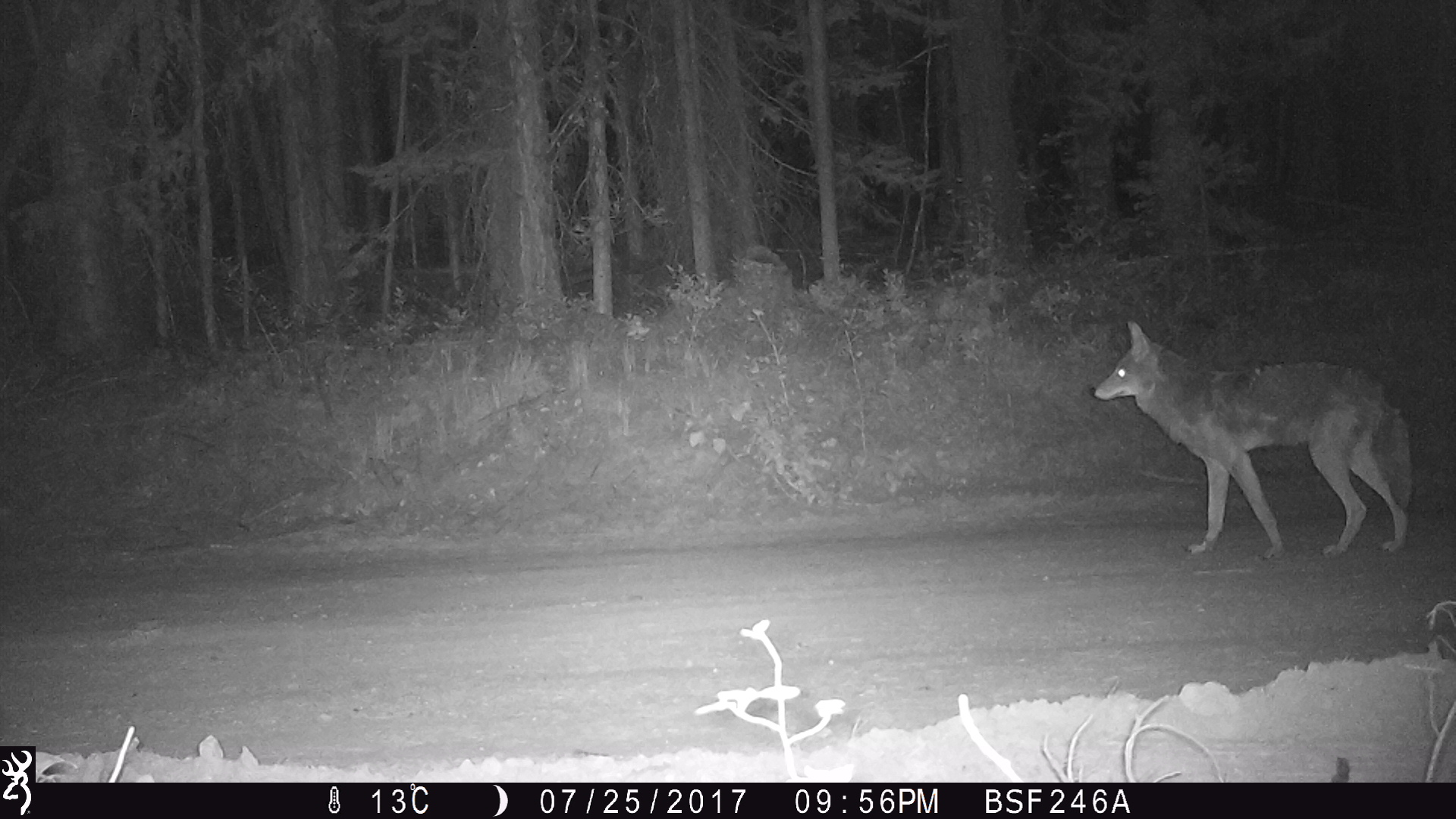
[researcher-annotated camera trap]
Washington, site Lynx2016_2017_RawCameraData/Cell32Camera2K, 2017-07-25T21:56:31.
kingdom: Animalia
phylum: Chordata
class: Mammalia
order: Carnivora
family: Canidae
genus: Canis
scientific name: Canis latrans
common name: coyote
Canis latrans (coyote). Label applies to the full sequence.